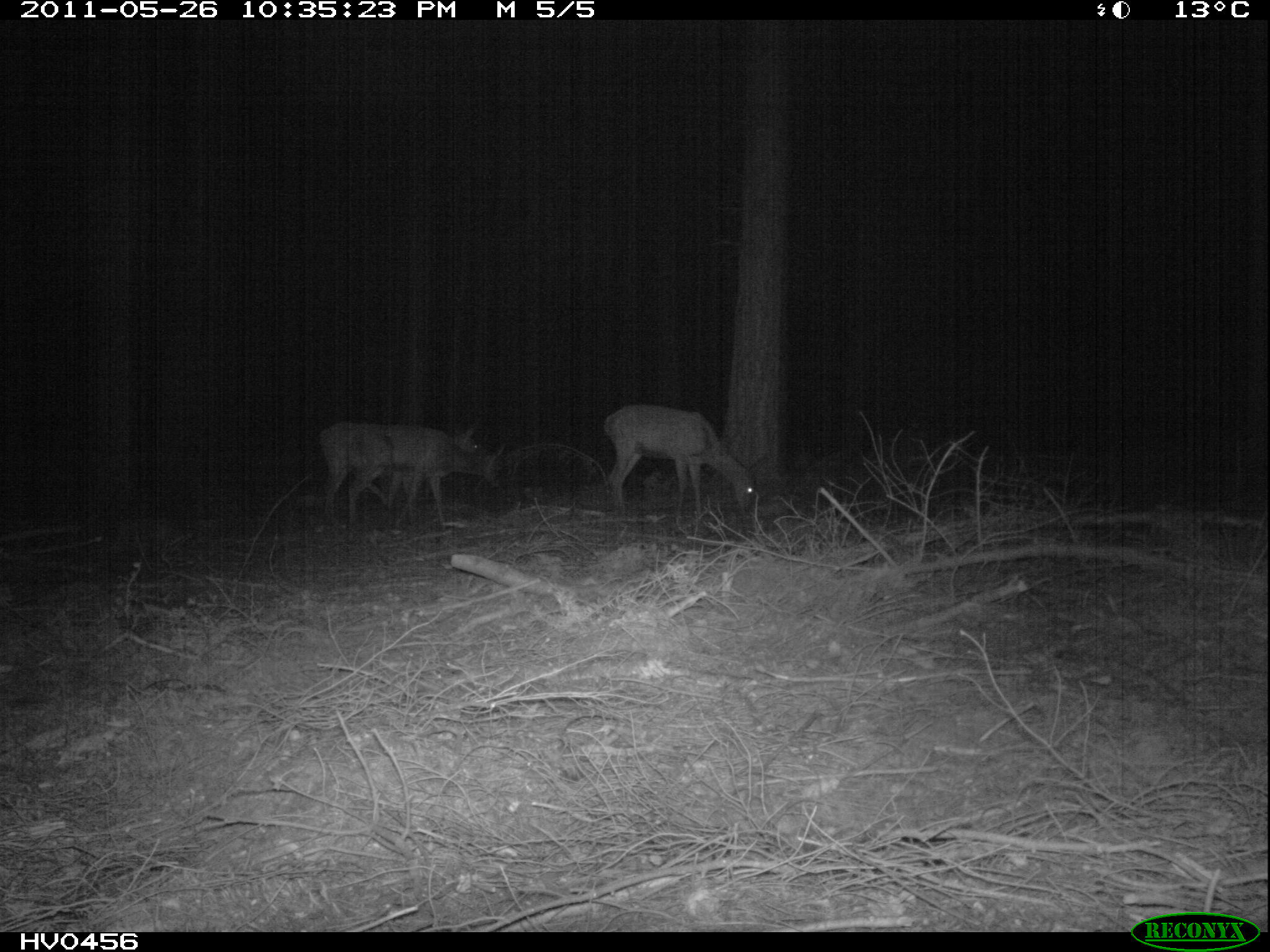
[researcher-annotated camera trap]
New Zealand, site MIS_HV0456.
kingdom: Animalia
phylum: Chordata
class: Mammalia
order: Artiodactyla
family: Cervidae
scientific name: Cervidae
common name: deer